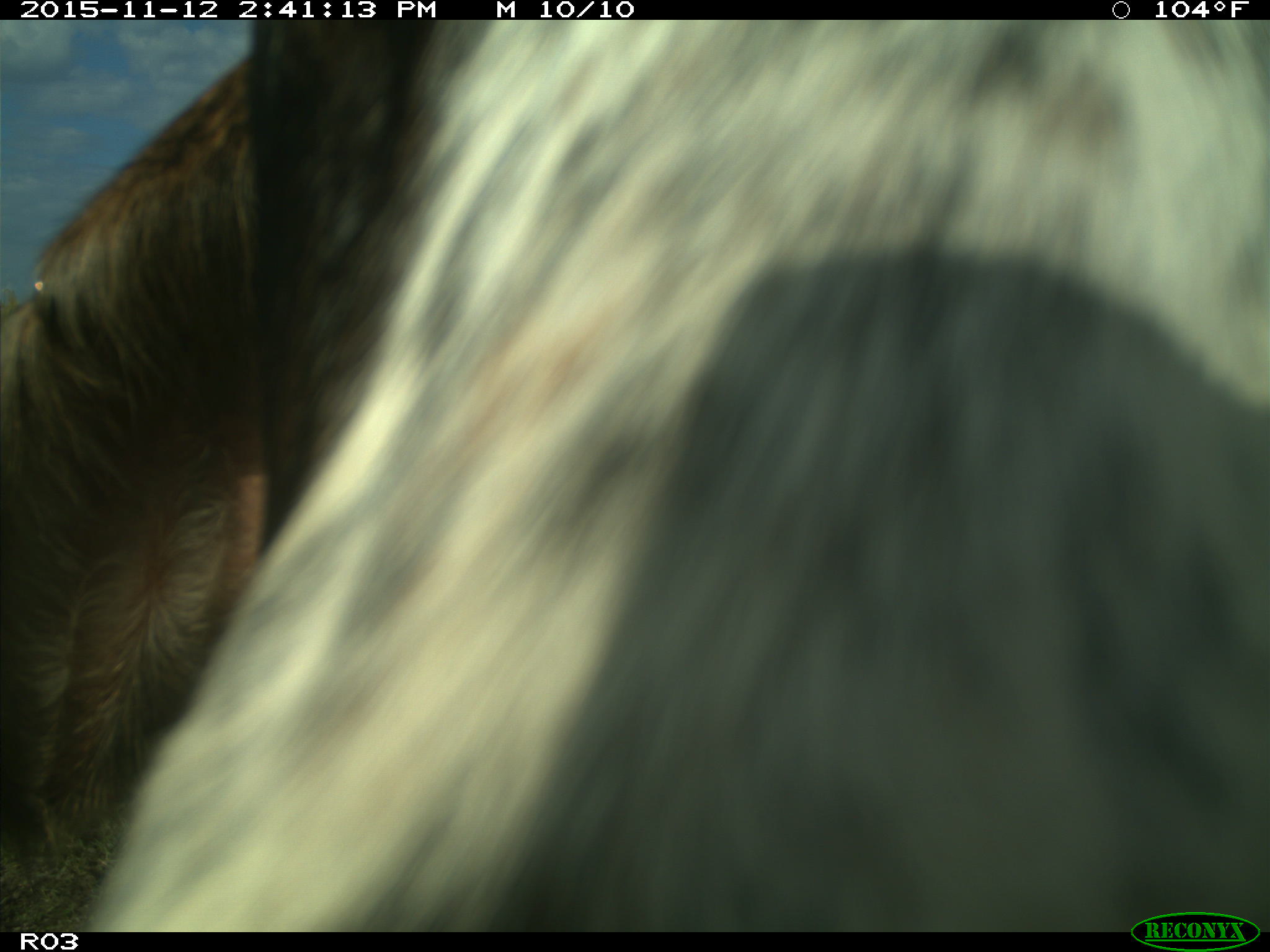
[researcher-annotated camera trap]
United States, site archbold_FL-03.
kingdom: Animalia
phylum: Chordata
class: Mammalia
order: Artiodactyla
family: Bovidae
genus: Bos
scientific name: Bos taurus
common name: domestic cow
Bos taurus (domestic cow).